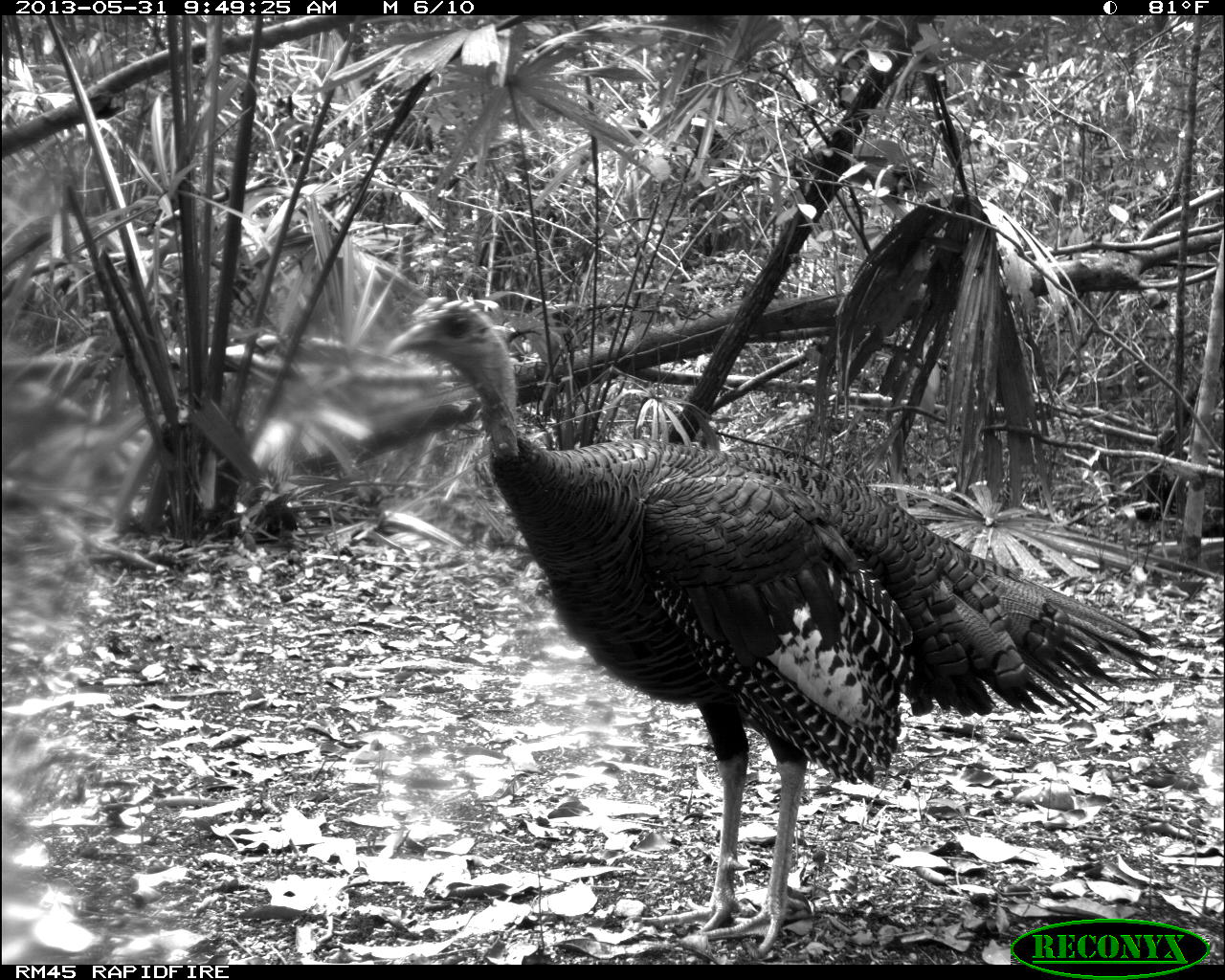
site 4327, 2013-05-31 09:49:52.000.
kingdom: Animalia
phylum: Chordata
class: Aves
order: Galliformes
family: Phasianidae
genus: Meleagris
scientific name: Meleagris ocellata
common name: ocellated turkey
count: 1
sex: male